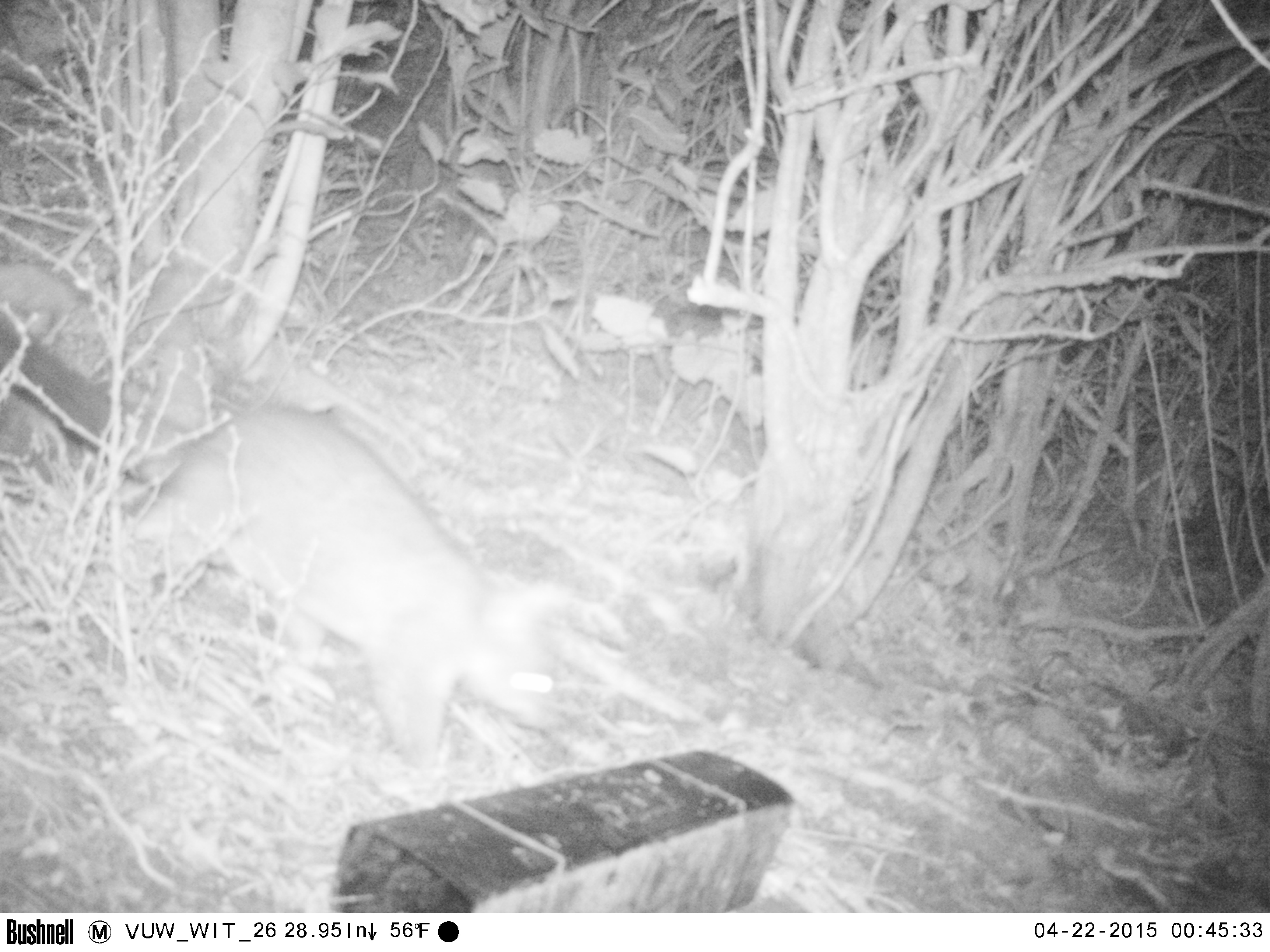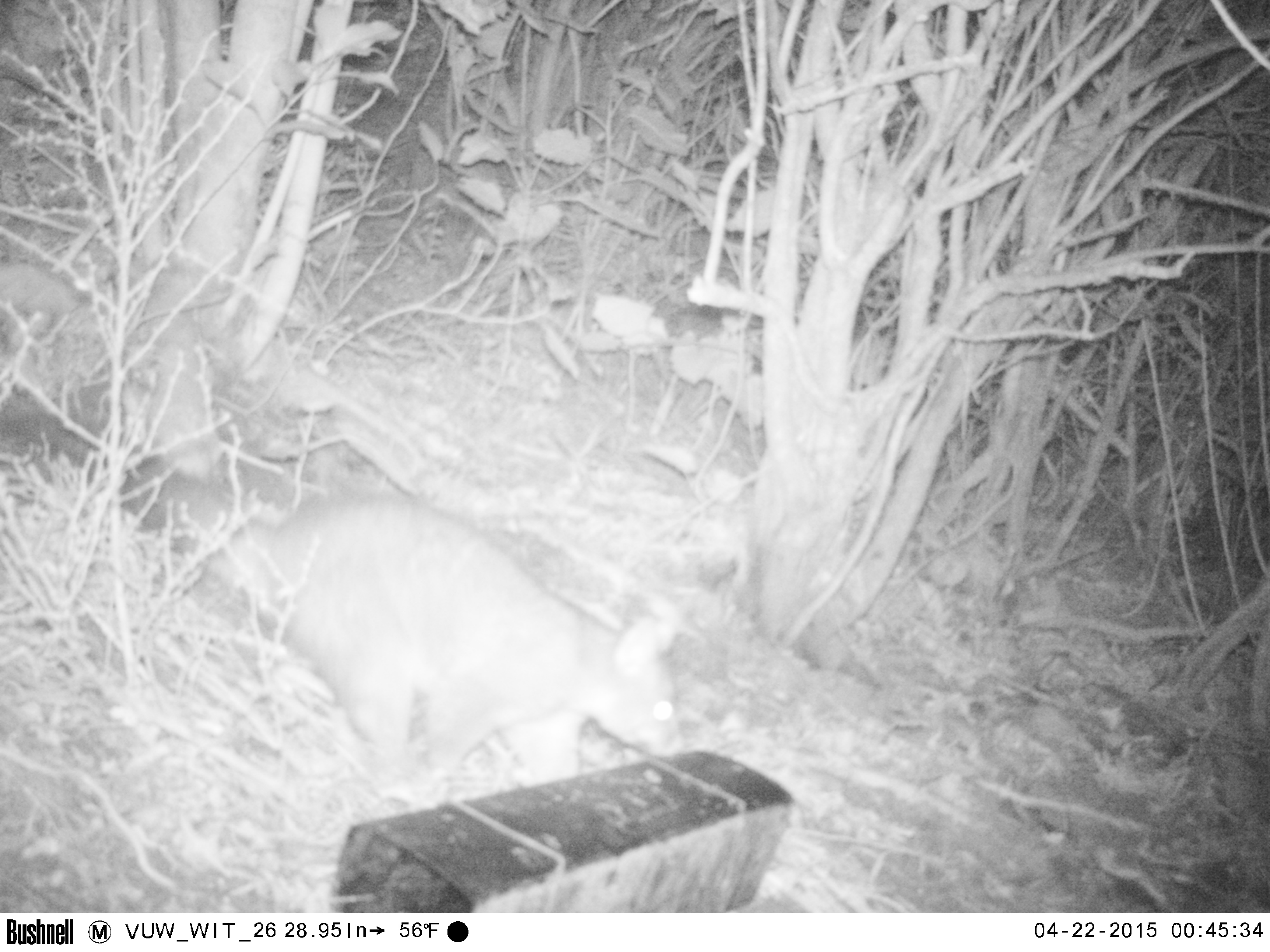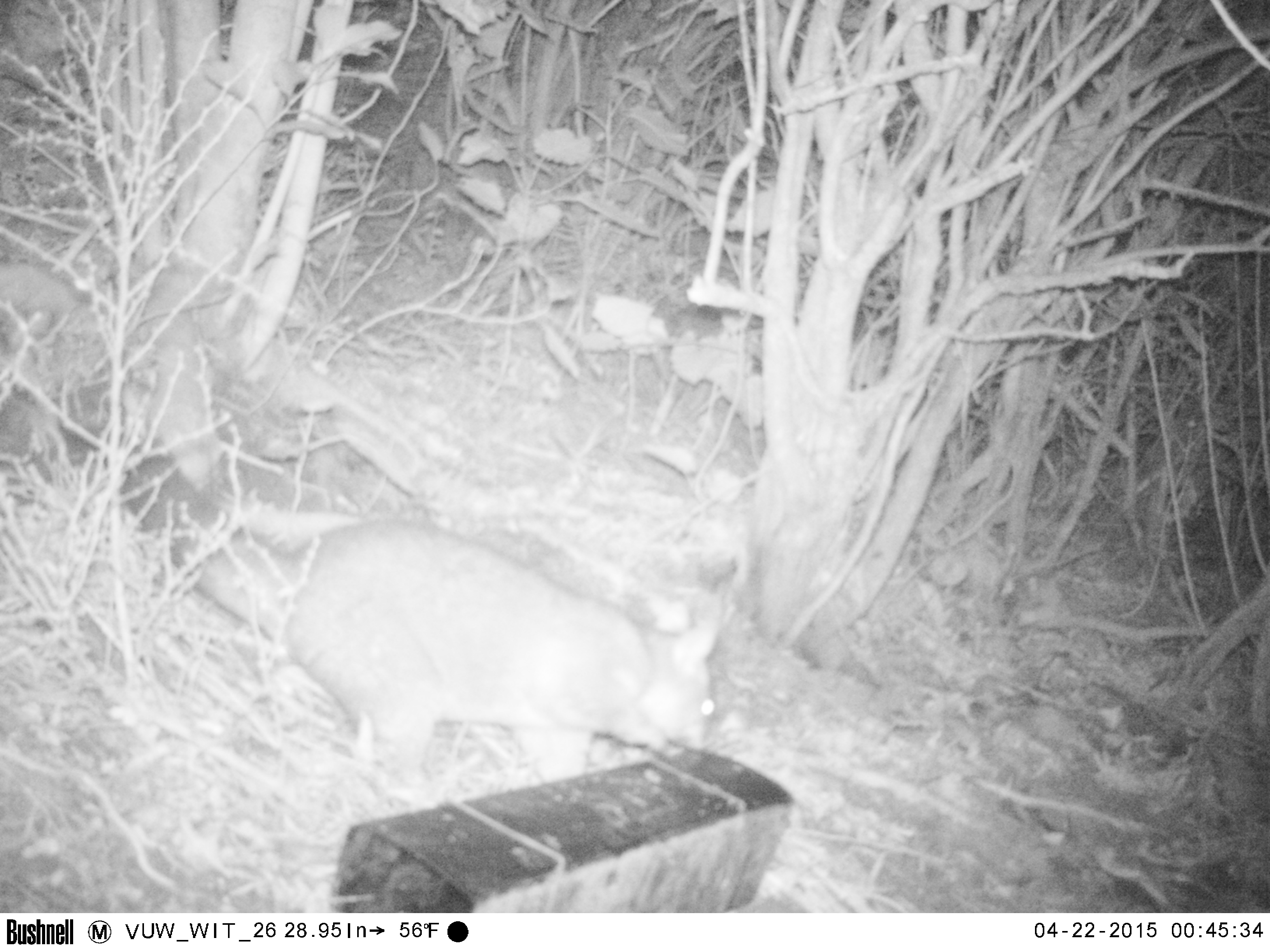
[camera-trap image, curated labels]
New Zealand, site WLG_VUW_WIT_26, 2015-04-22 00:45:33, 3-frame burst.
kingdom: Animalia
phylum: Chordata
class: Mammalia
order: Diprotodontia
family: Phalangeridae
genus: Trichosurus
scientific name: Trichosurus vulpecula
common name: common brushtail possum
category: possum